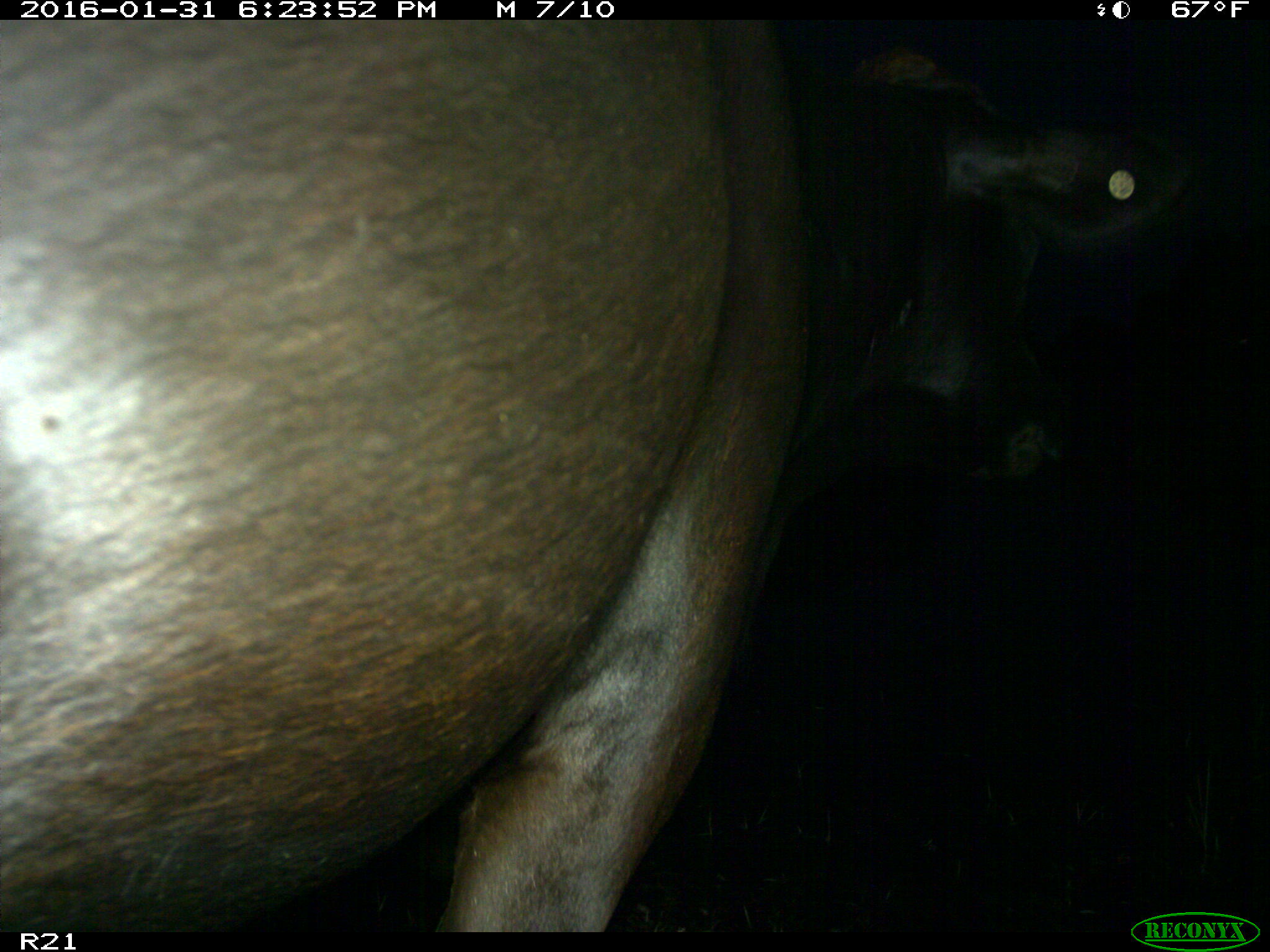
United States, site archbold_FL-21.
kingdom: Animalia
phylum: Chordata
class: Mammalia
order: Artiodactyla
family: Bovidae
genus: Bos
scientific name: Bos taurus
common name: domestic cow